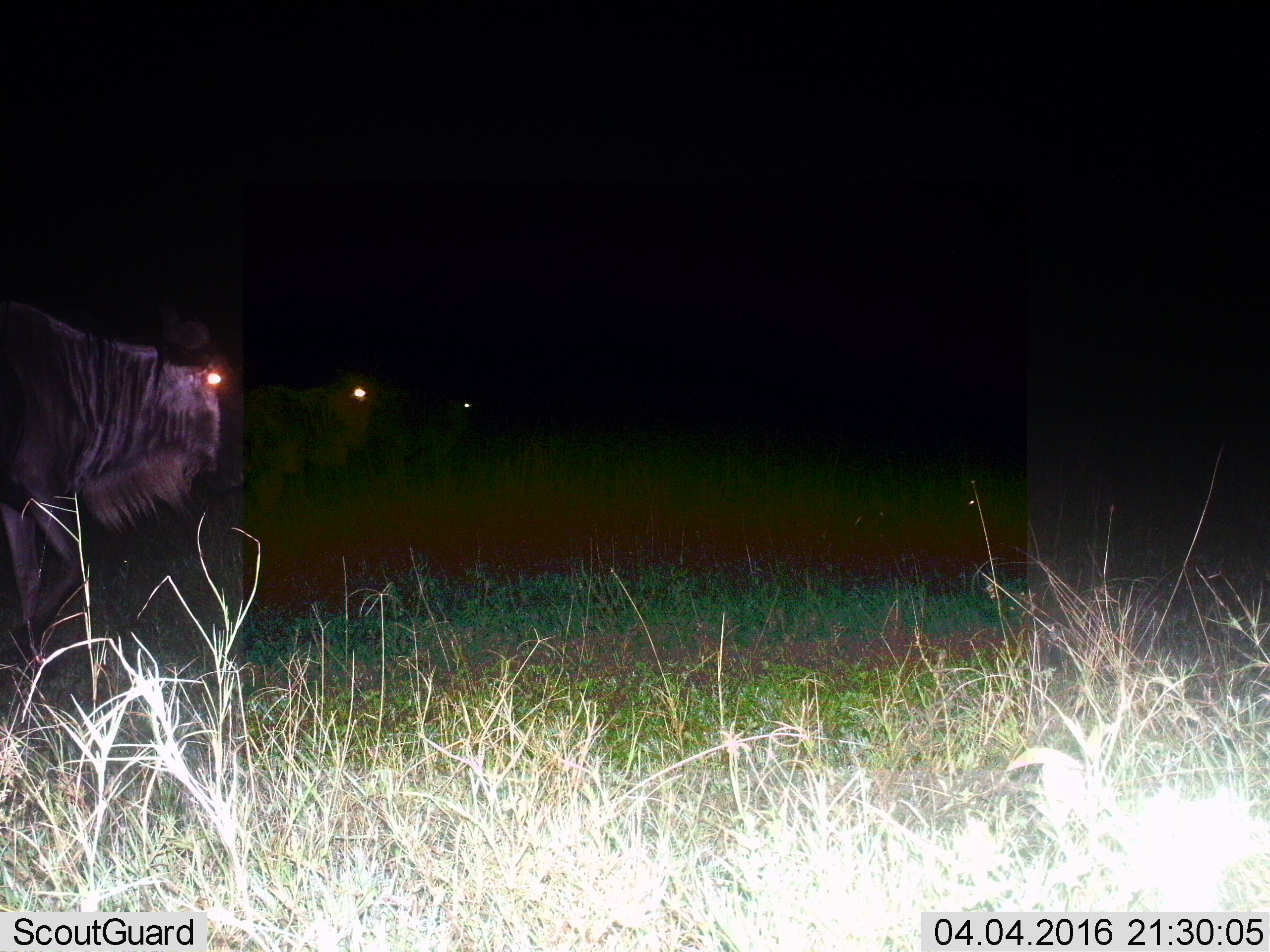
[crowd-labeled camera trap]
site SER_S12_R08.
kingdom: Animalia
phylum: Chordata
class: Mammalia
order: Artiodactyla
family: Bovidae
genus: Connochaetes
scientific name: Connochaetes taurinus taurinus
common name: blue wildebeest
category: wildebeestblue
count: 3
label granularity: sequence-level